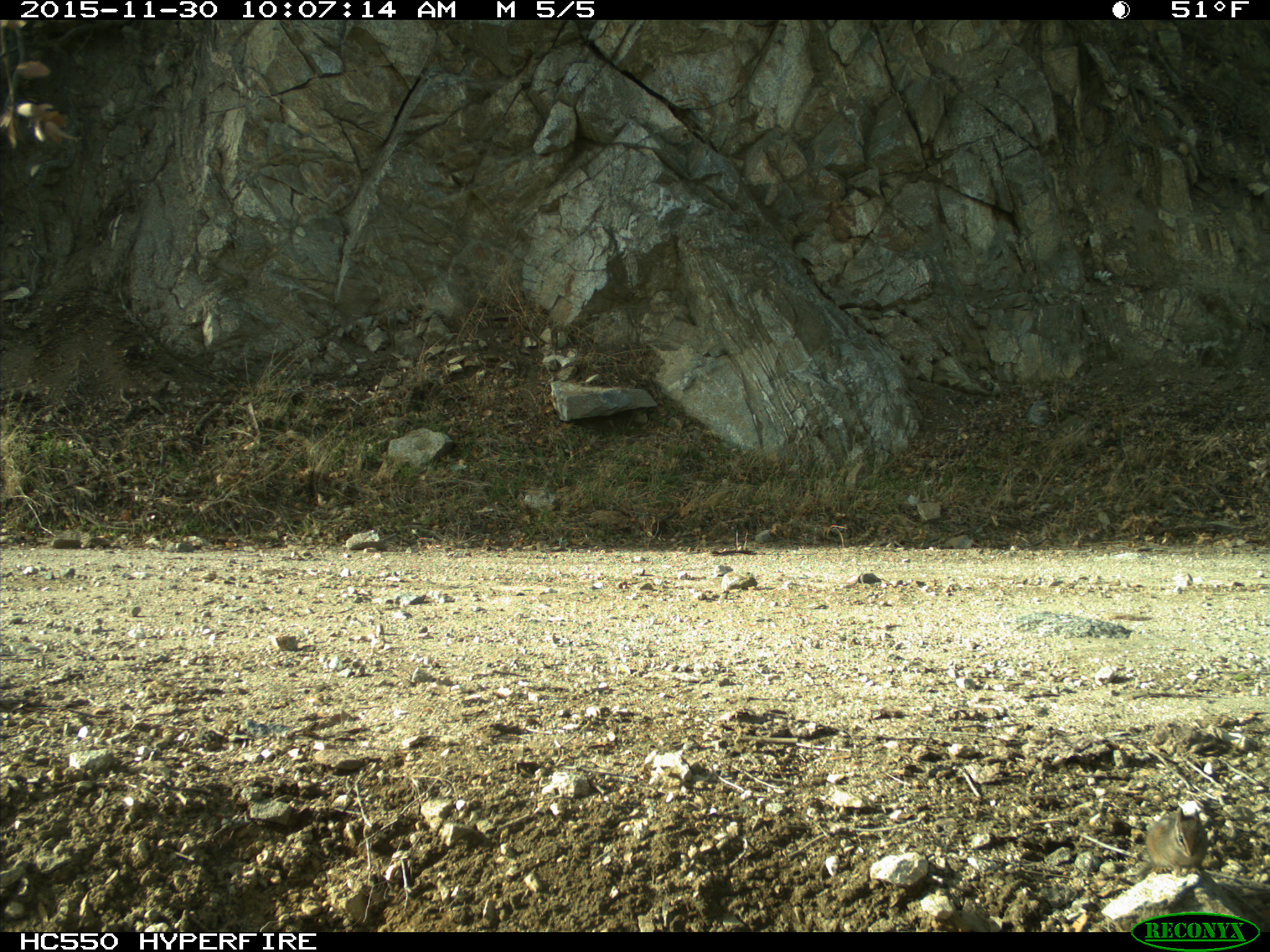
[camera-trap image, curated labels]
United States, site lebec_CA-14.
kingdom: Animalia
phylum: Chordata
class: Mammalia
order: Rodentia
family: Sciuridae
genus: Tamias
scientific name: Tamias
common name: chipmunk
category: unidentified chipmunk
Unidentified chipmunk (chipmunk) (Tamias).